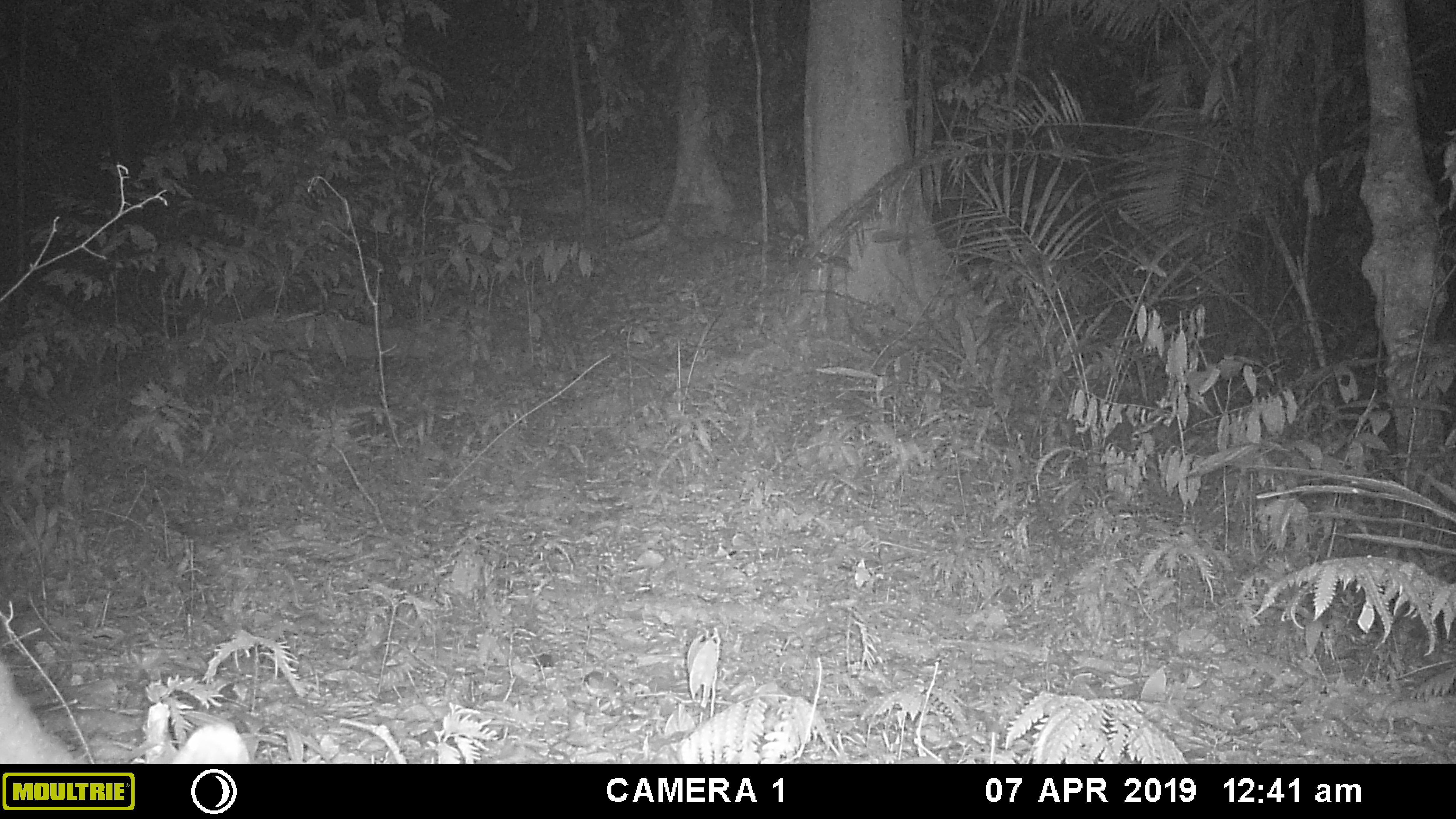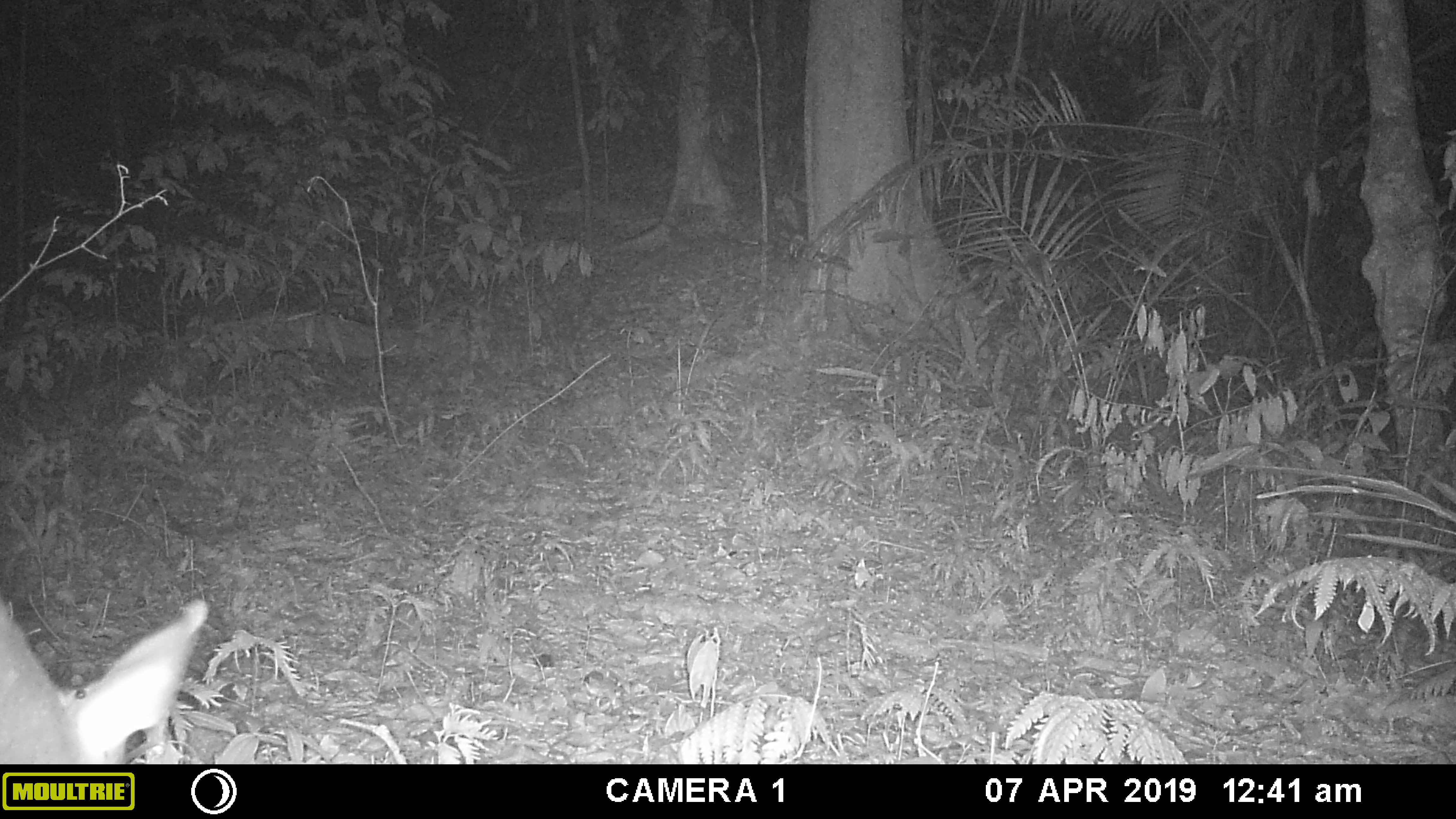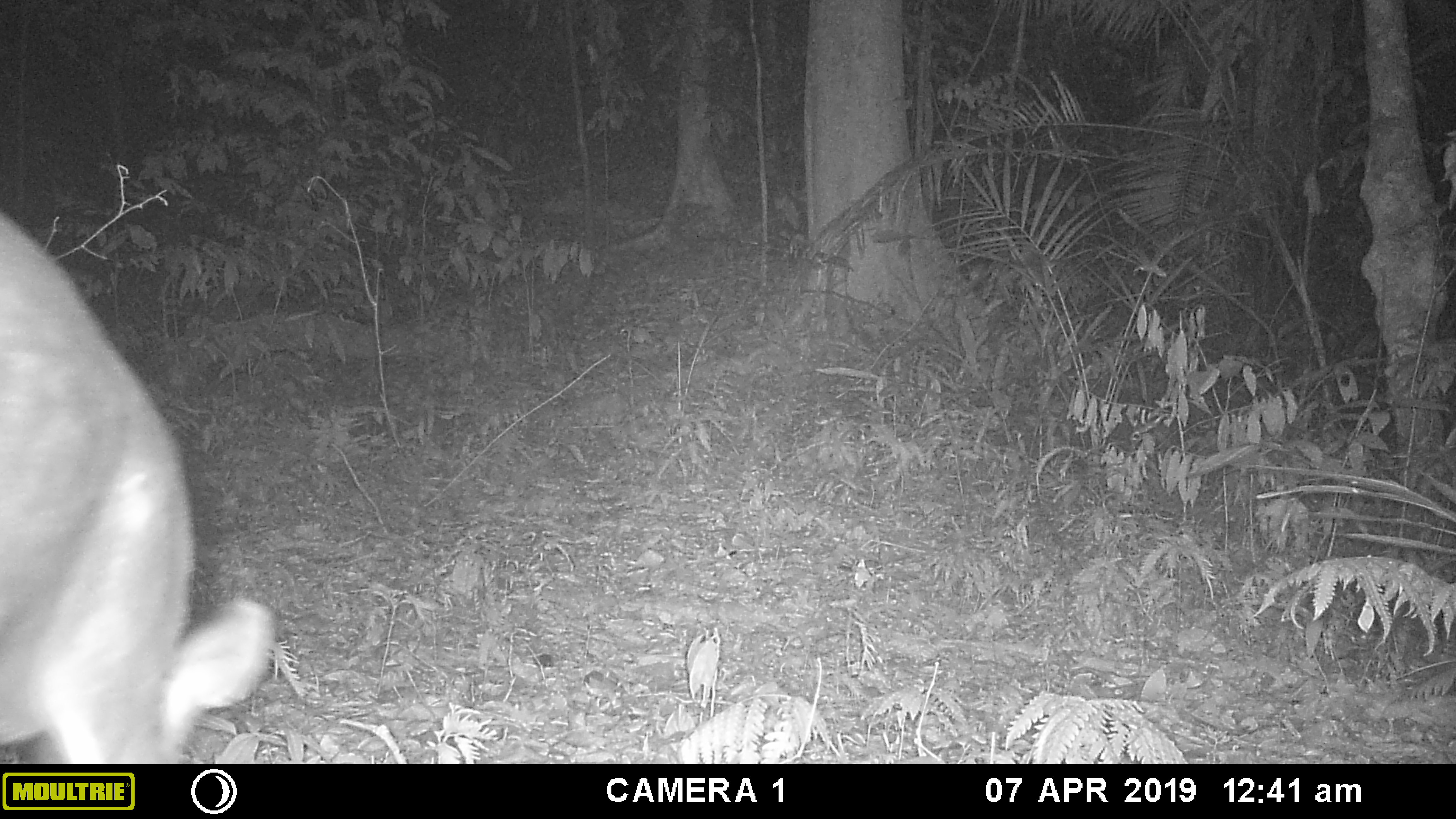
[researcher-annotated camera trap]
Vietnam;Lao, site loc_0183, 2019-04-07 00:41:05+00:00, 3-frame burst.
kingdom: Animalia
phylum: Chordata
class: Mammalia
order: Artiodactyla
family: Cervidae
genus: Muntiacus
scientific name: Muntiacus vuquangensis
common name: large-antlered muntjac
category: large antlered muntjac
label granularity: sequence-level